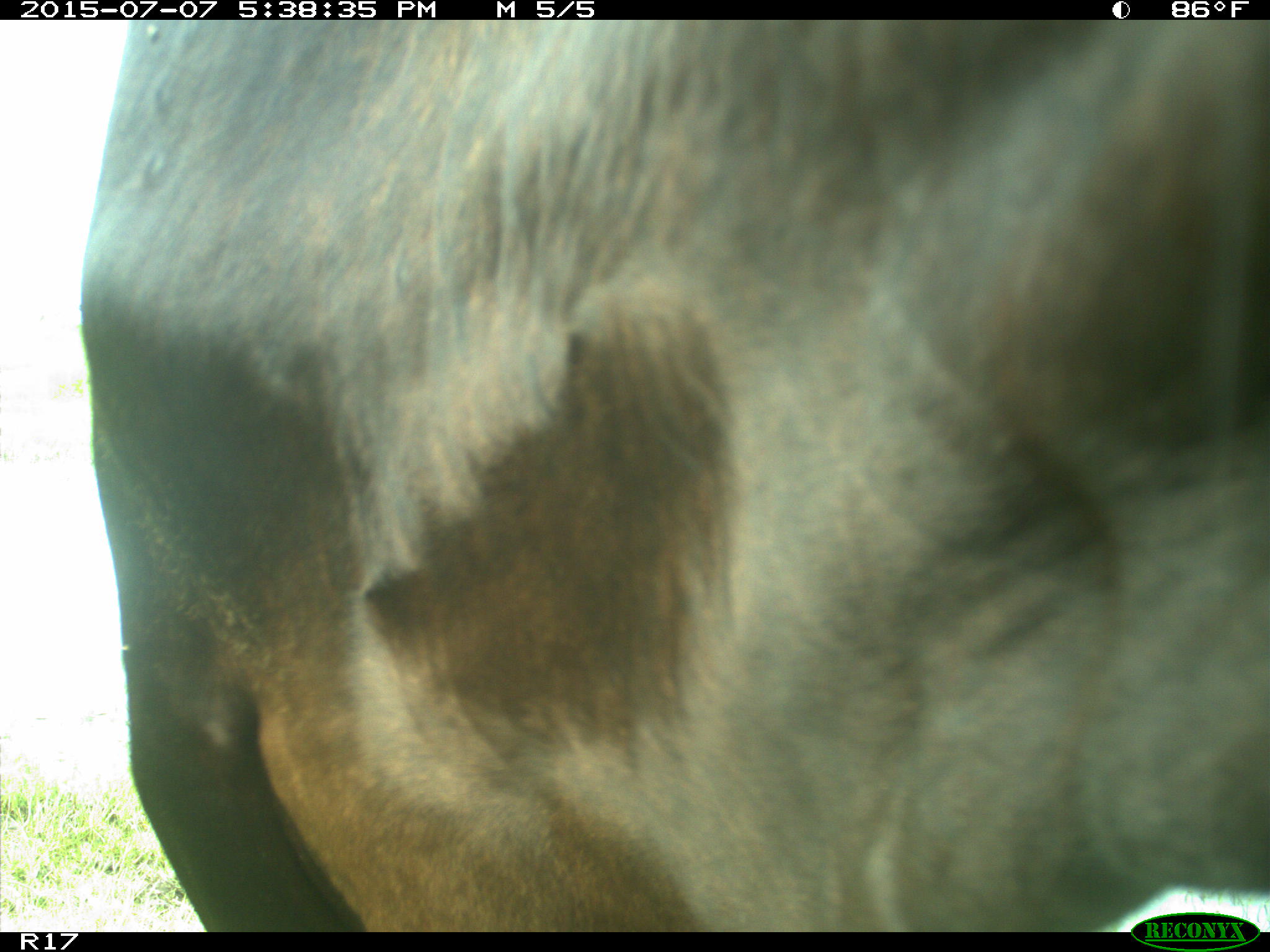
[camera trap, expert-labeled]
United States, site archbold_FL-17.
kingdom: Animalia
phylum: Chordata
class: Mammalia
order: Artiodactyla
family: Bovidae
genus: Bos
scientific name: Bos taurus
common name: domestic cow